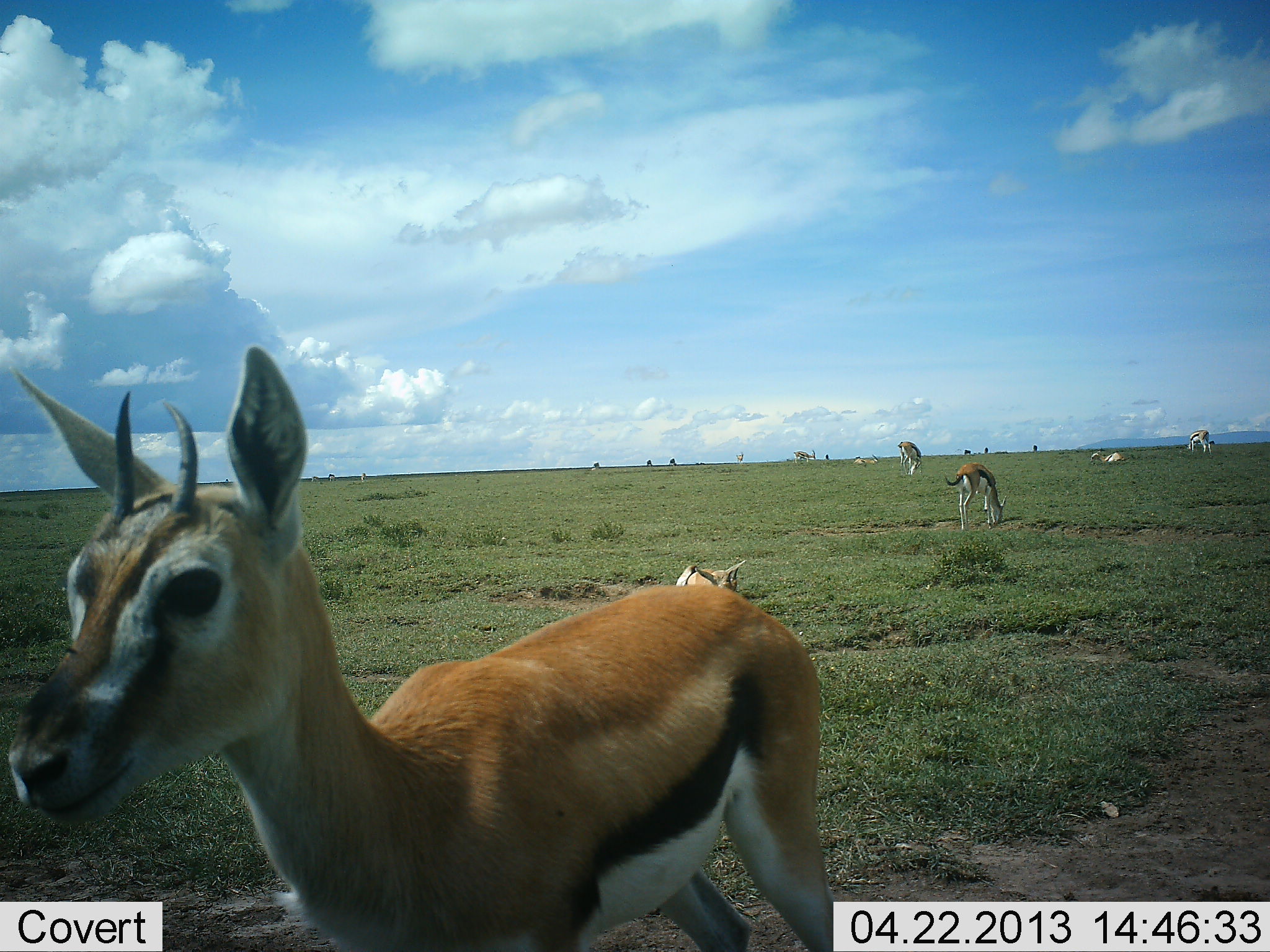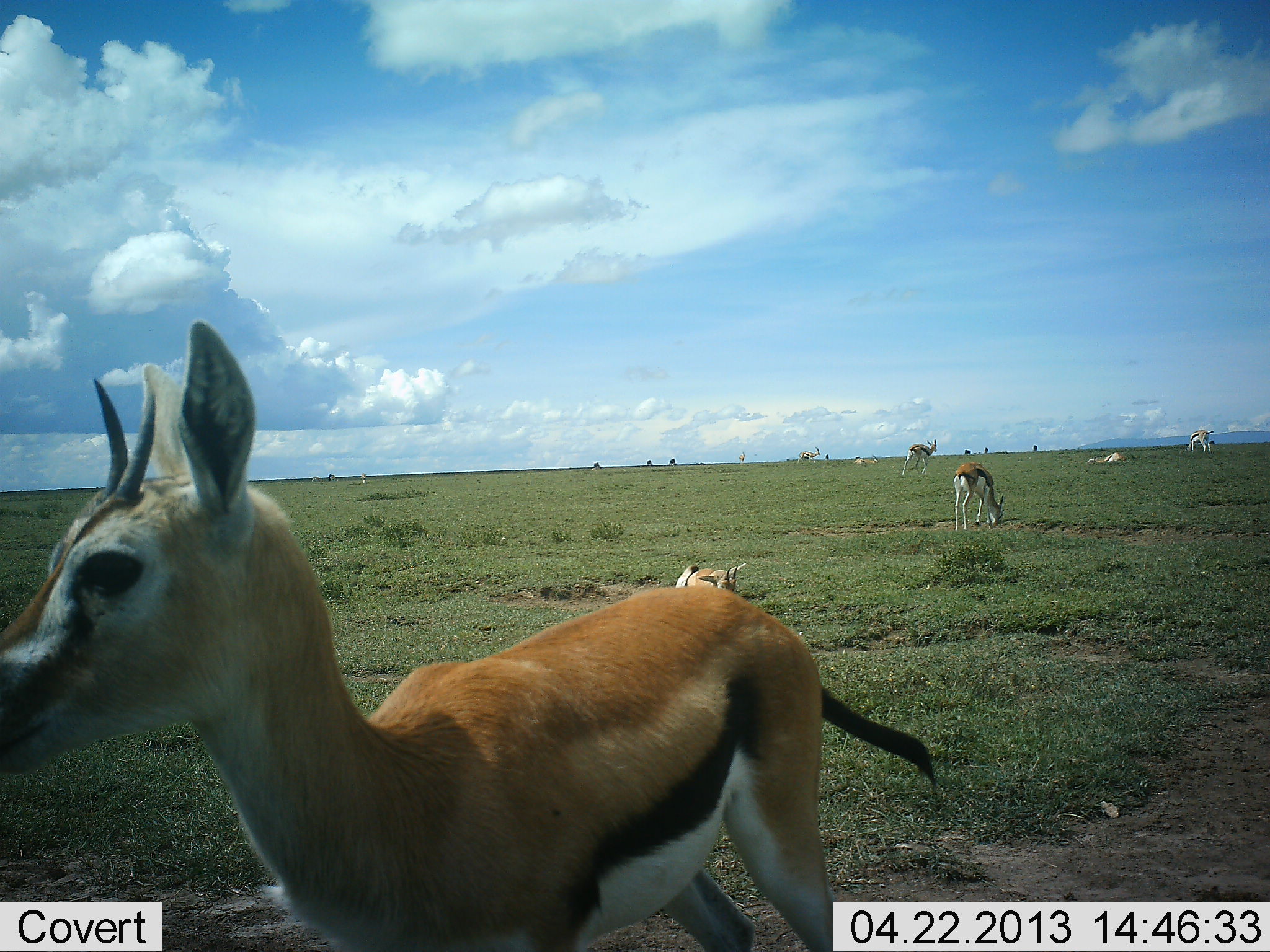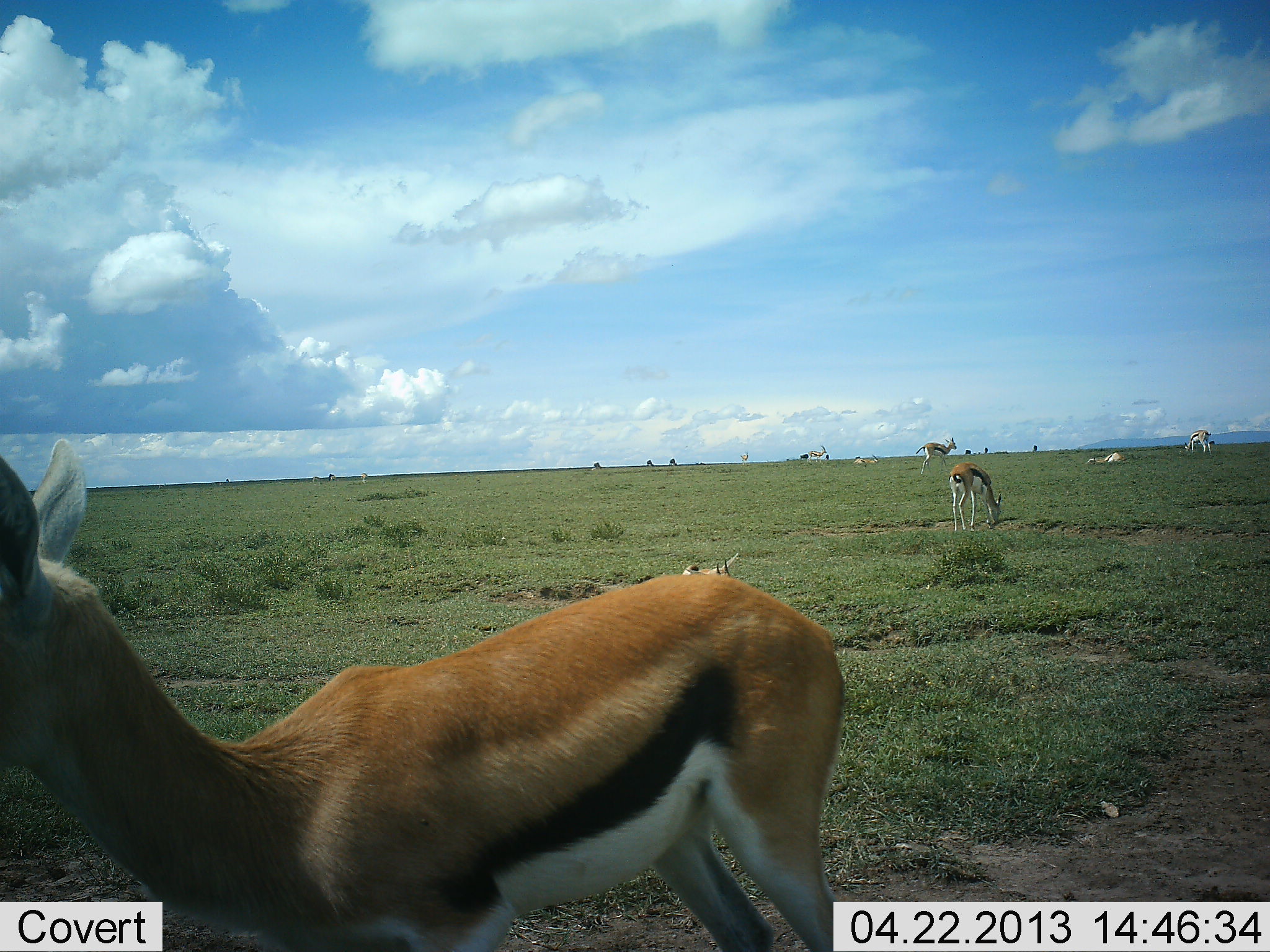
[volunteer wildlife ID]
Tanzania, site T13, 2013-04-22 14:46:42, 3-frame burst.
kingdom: Animalia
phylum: Chordata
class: Mammalia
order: Artiodactyla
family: Bovidae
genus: Eudorcas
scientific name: Eudorcas thomsonii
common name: thomson's gazelle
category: gazellethomsons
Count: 11-50.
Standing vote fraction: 82%.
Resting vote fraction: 61%.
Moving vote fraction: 36%.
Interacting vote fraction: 7%.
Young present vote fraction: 4%.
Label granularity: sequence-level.